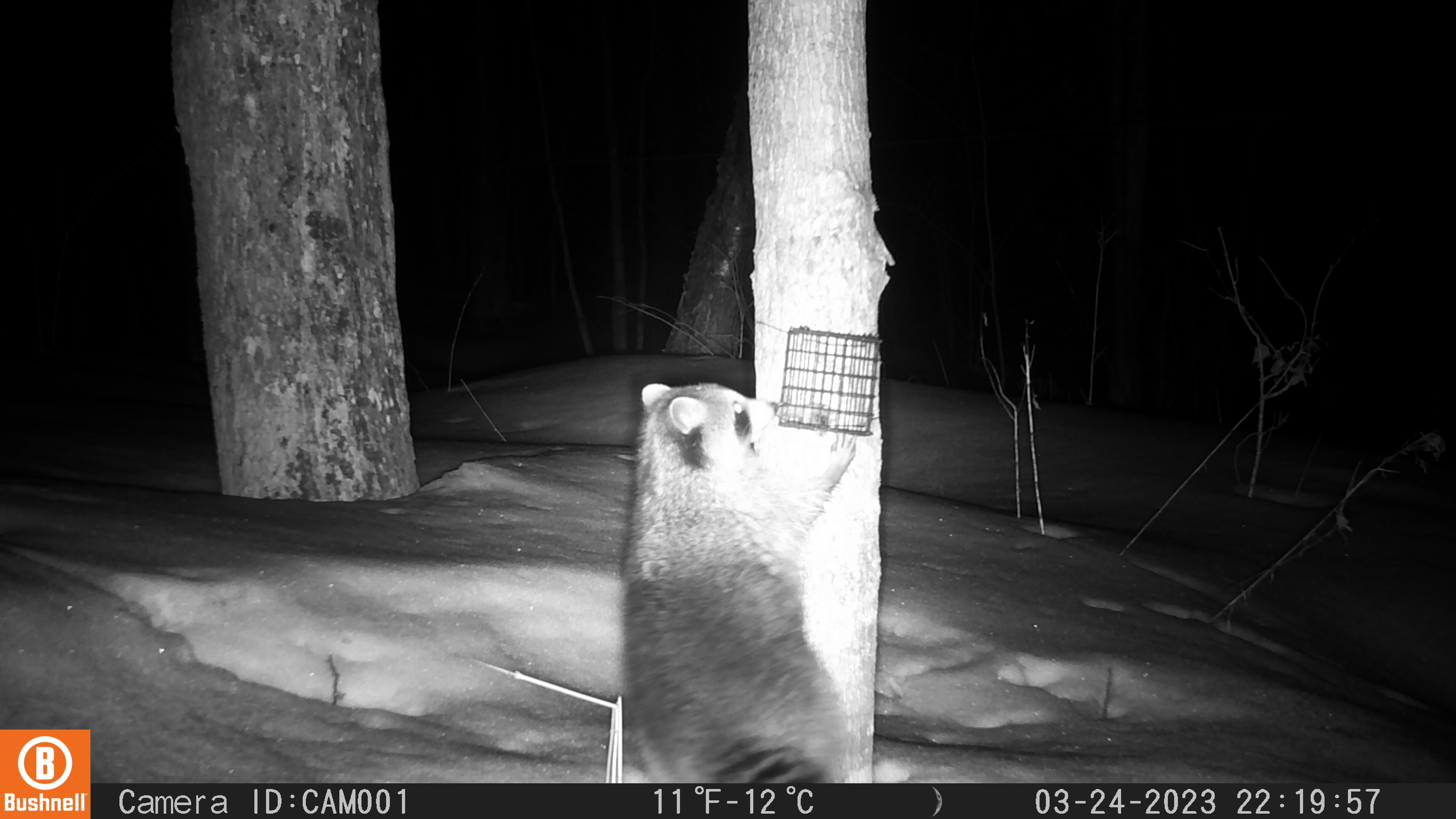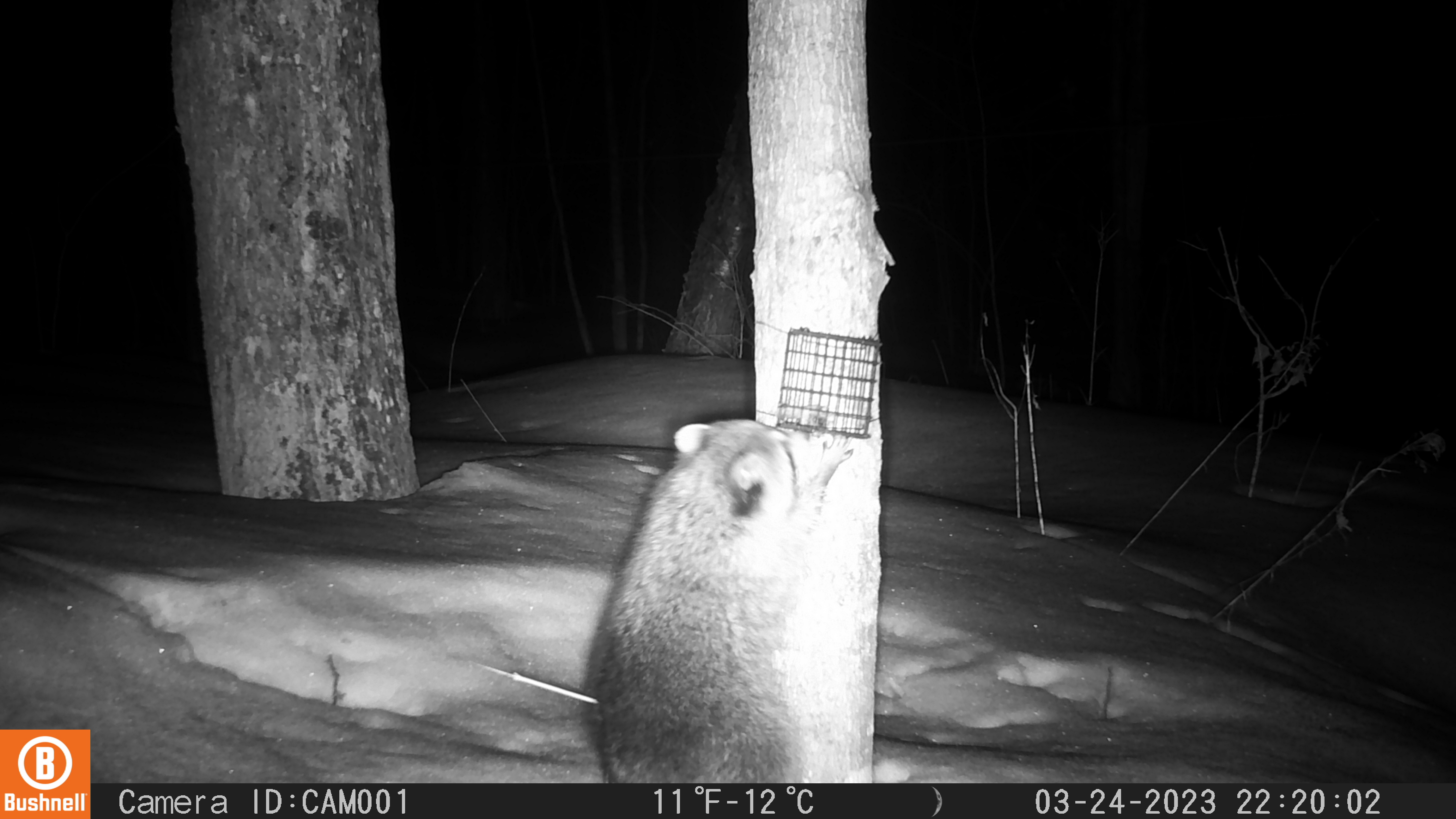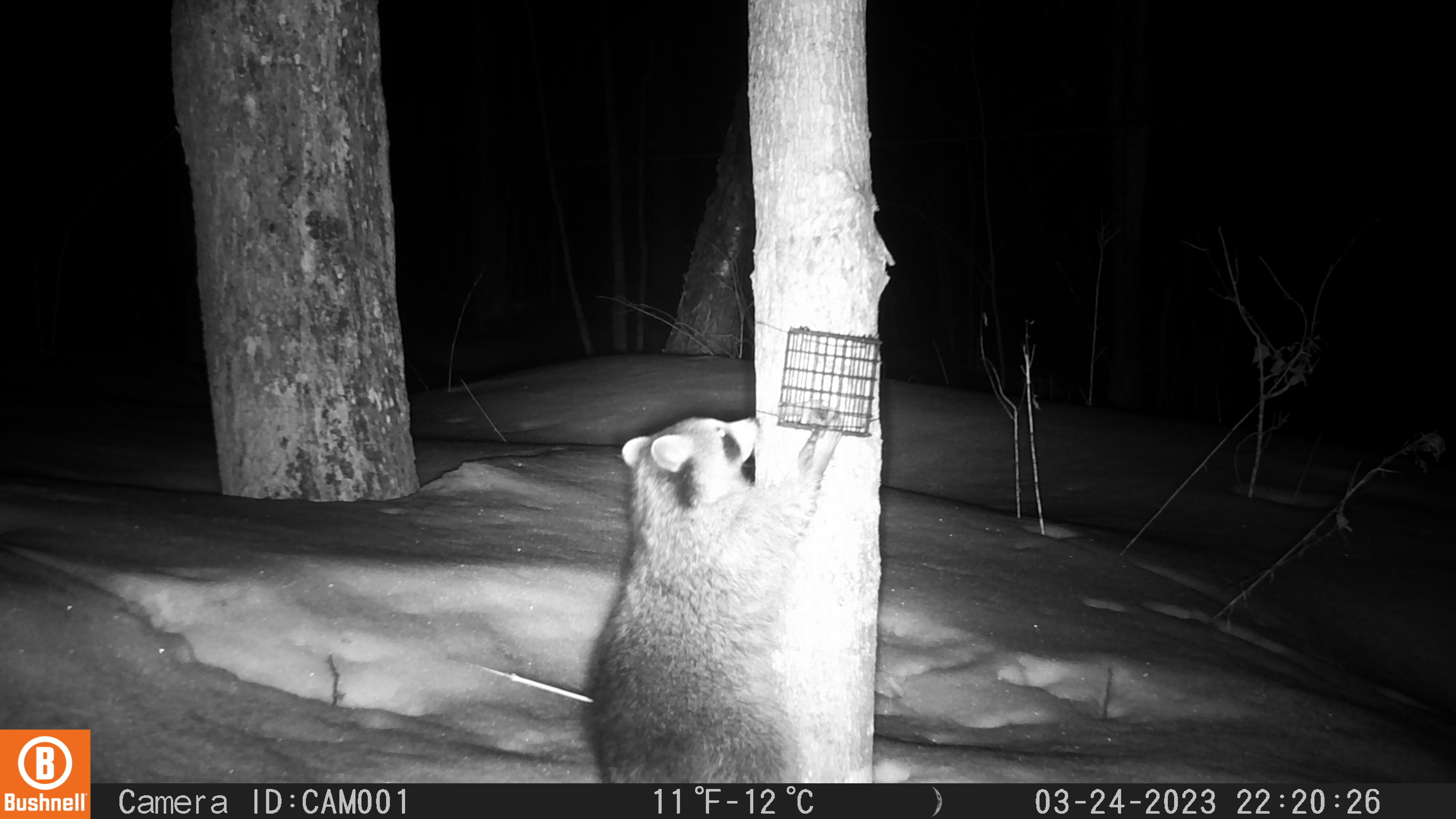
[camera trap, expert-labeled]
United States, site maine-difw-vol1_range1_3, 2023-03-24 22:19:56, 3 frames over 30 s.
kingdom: Animalia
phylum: Chordata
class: Mammalia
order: Carnivora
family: Procyonidae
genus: Procyon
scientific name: Procyon lotor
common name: raccoon